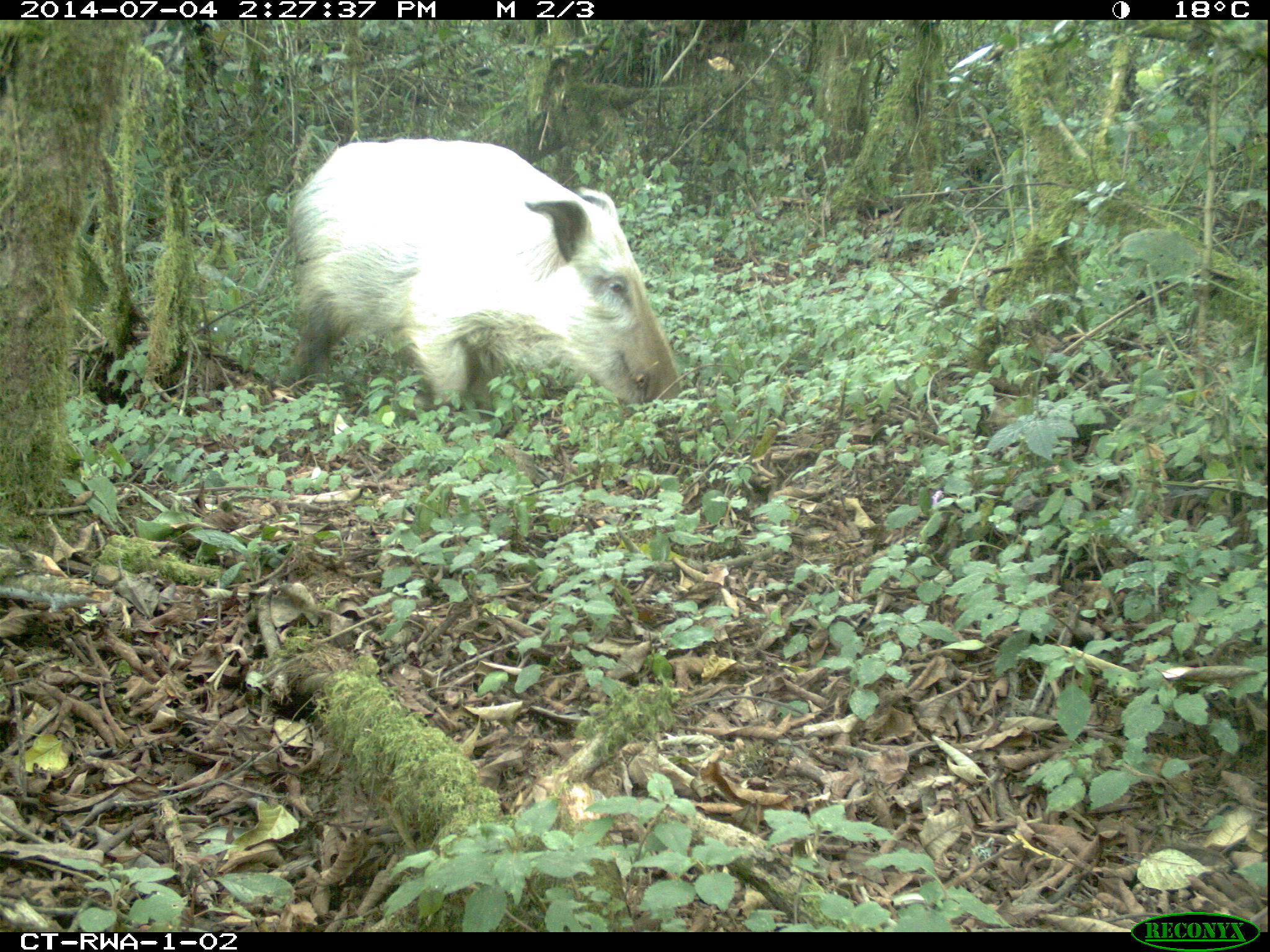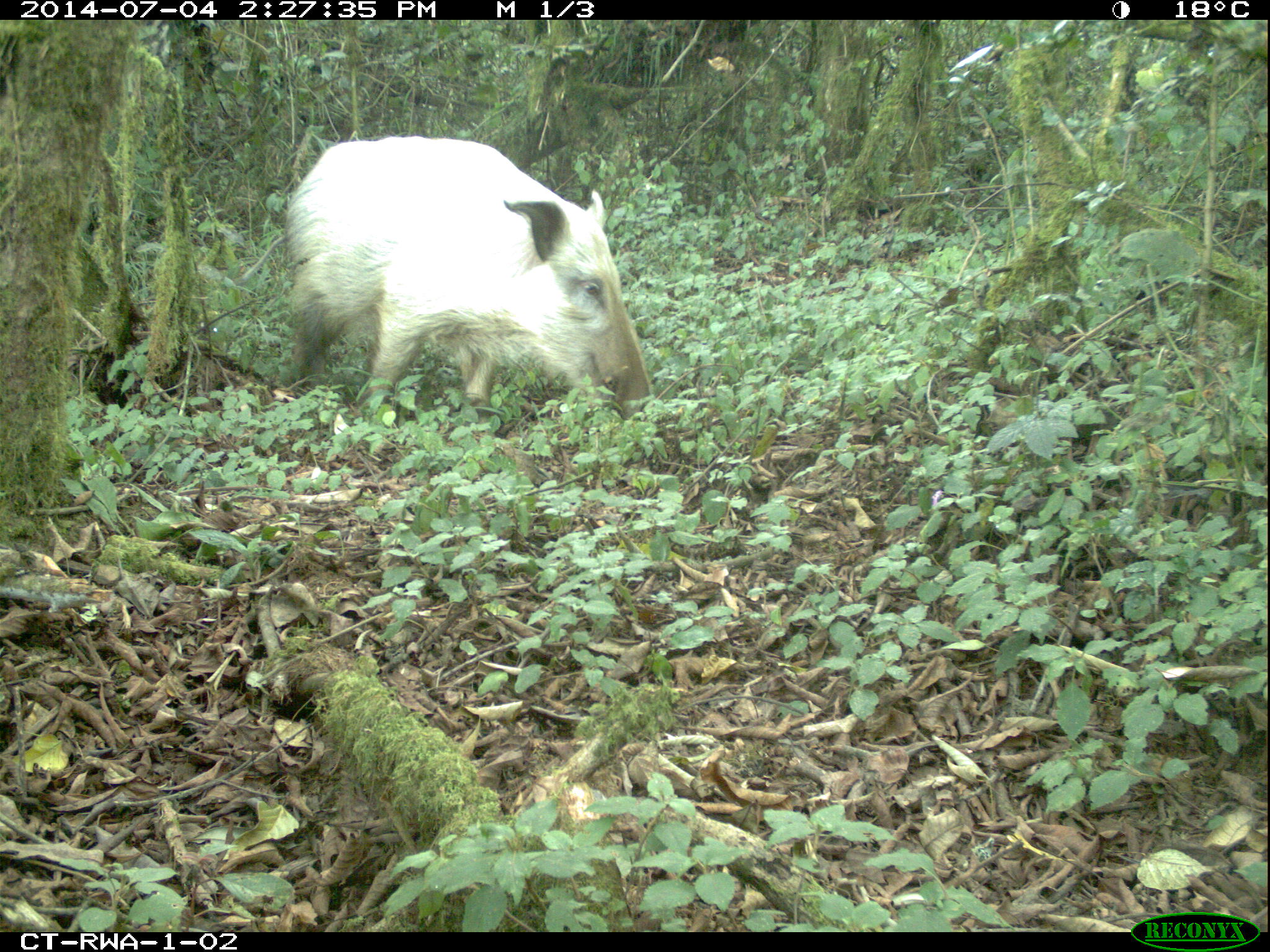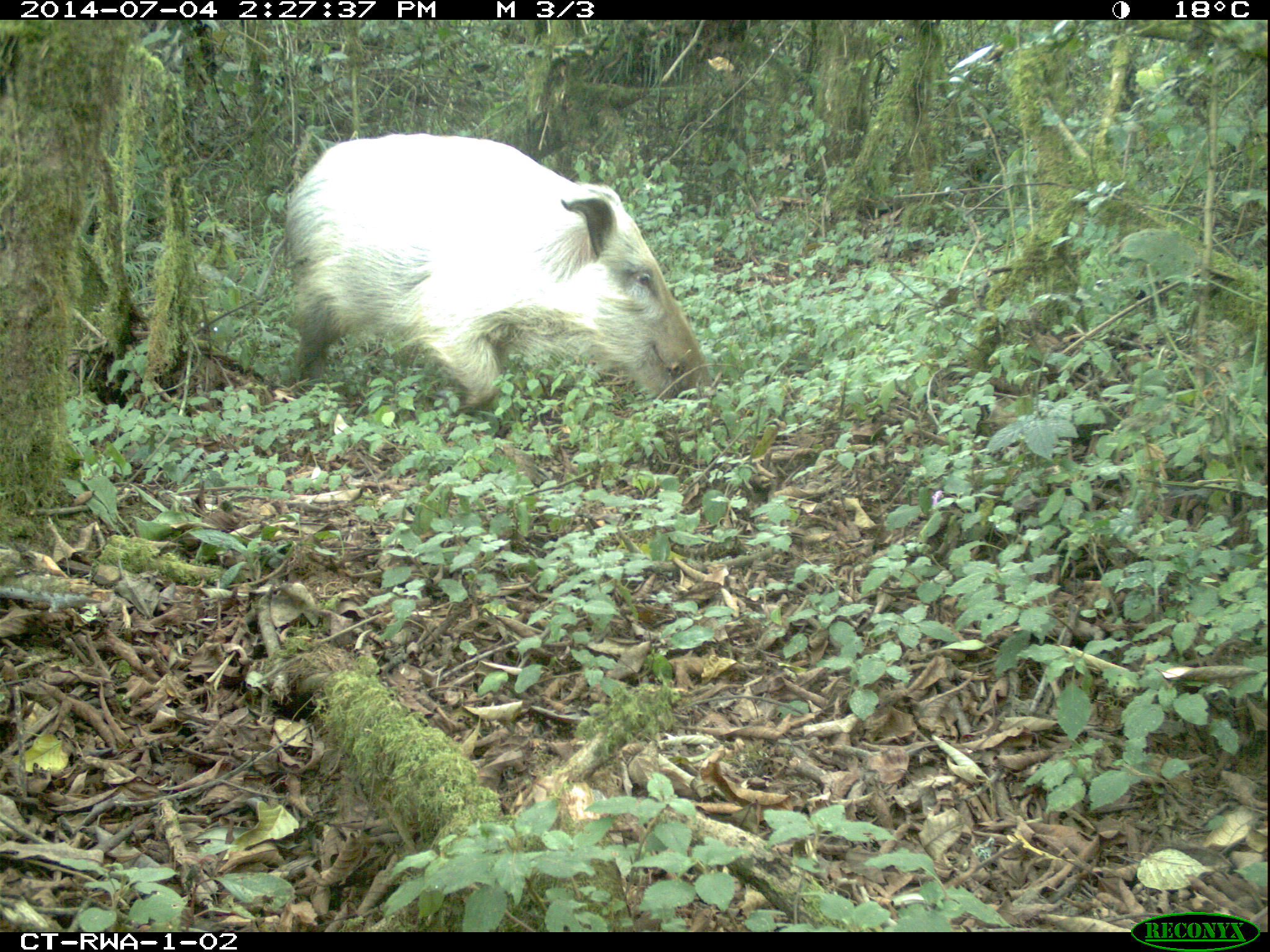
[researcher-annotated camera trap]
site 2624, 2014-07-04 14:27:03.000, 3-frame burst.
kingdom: Animalia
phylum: Chordata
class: Mammalia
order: Artiodactyla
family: Suidae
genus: Potamochoerus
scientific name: Potamochoerus larvatus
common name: bushpig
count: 2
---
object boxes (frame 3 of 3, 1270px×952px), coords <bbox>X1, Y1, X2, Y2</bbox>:
potamochoerus larvatus: <bbox>284, 129, 710, 428</bbox>